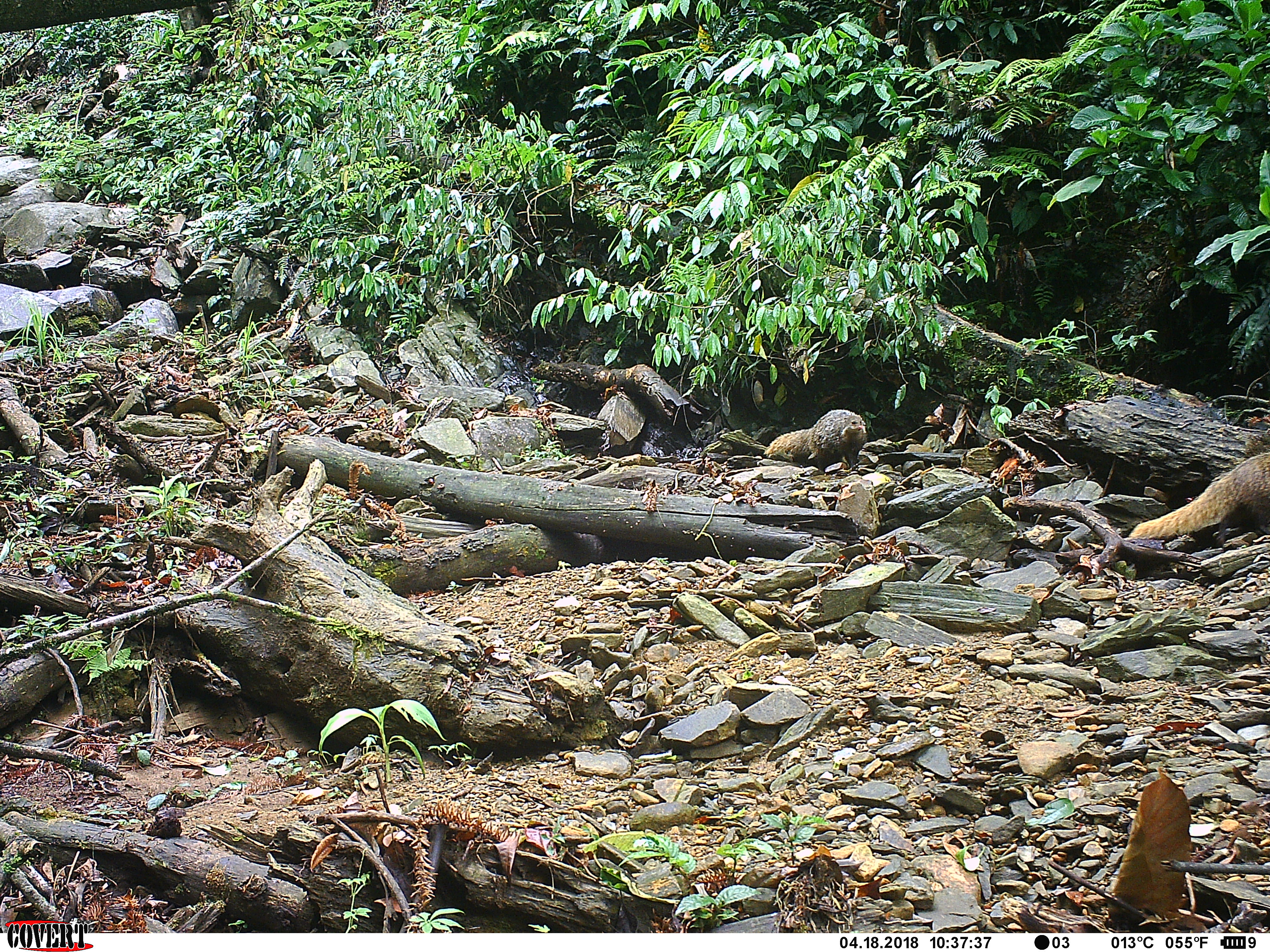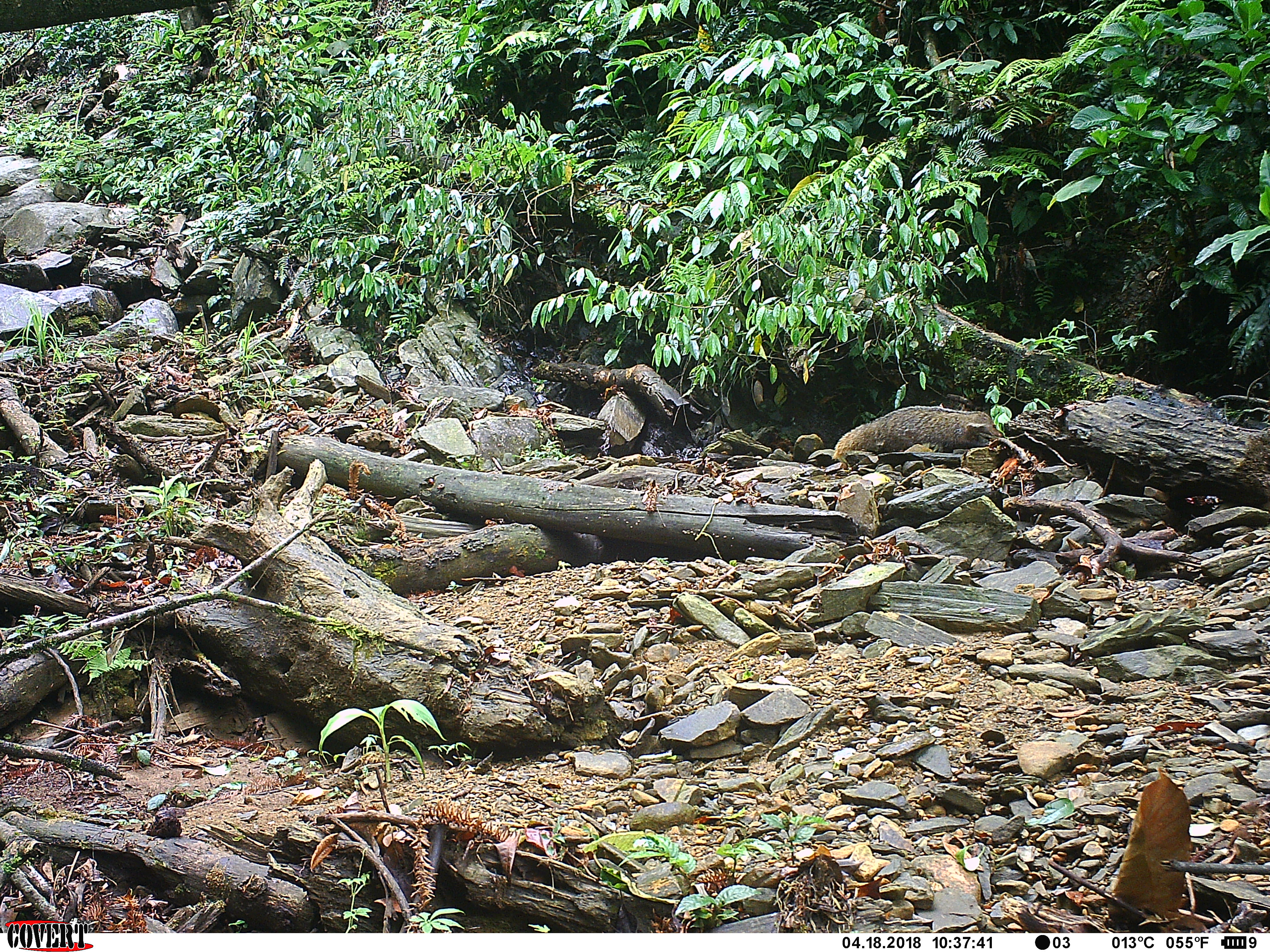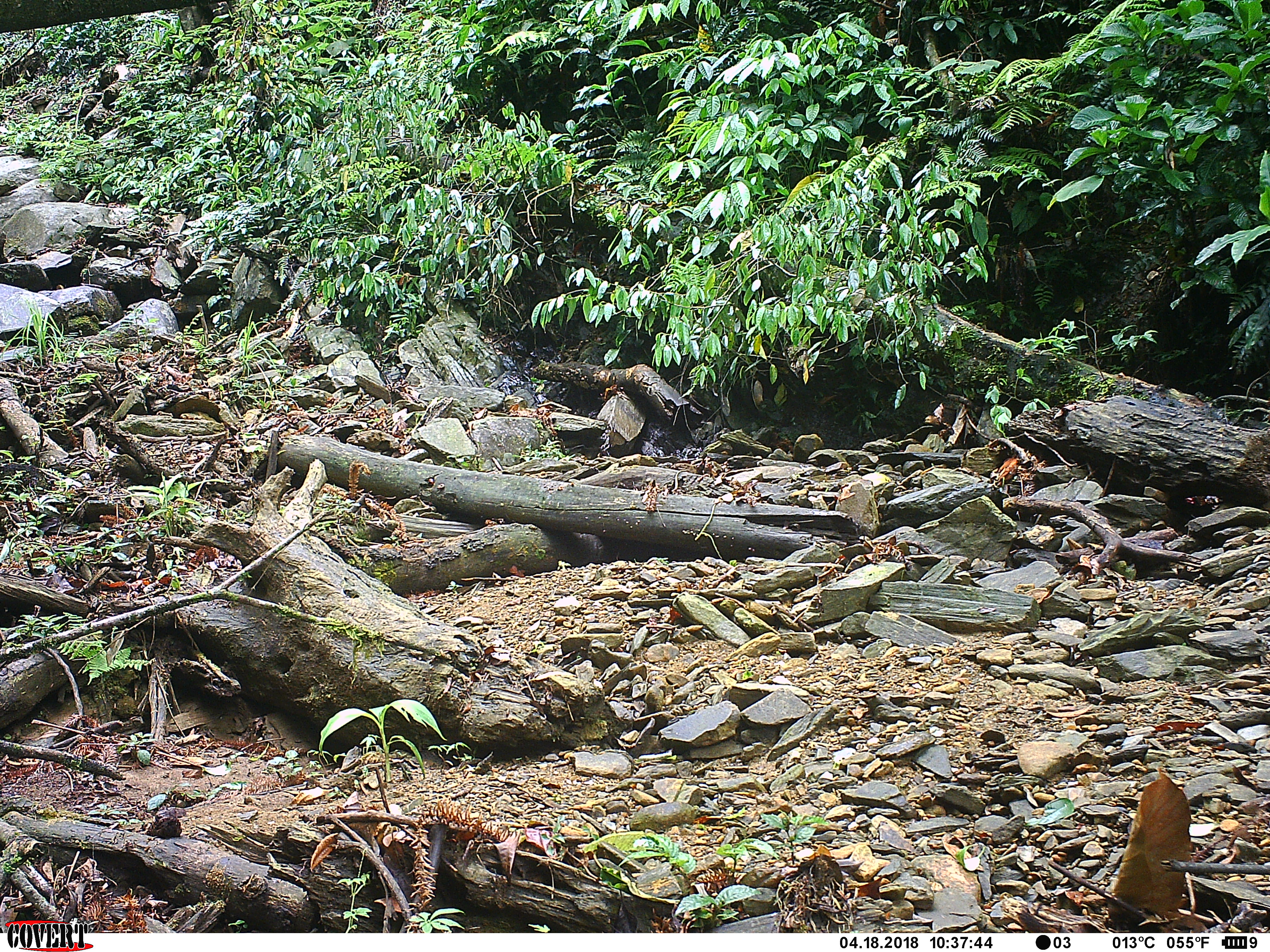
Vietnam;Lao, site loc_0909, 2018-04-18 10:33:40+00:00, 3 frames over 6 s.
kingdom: Animalia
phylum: Chordata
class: Mammalia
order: Carnivora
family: Herpestidae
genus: Urva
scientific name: Urva urva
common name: crab-eating mongoose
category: crab eating mongoose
Crab eating mongoose (crab-eating mongoose) (Urva urva). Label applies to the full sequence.